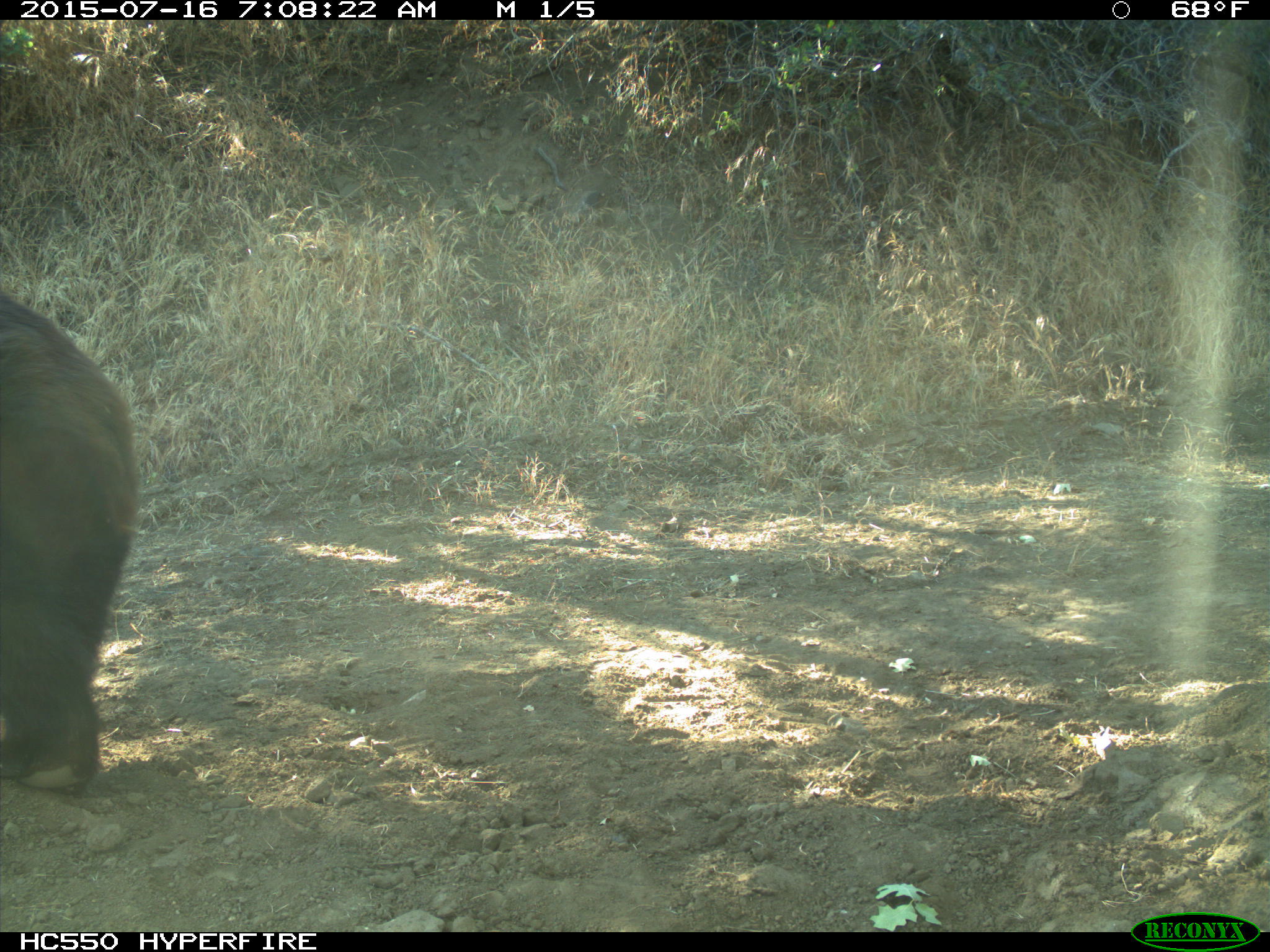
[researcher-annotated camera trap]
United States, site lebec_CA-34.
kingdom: Animalia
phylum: Chordata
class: Mammalia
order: Carnivora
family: Ursidae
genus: Ursus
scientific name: Ursus americanus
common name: american black bear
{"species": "Ursus americanus (american black bear)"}